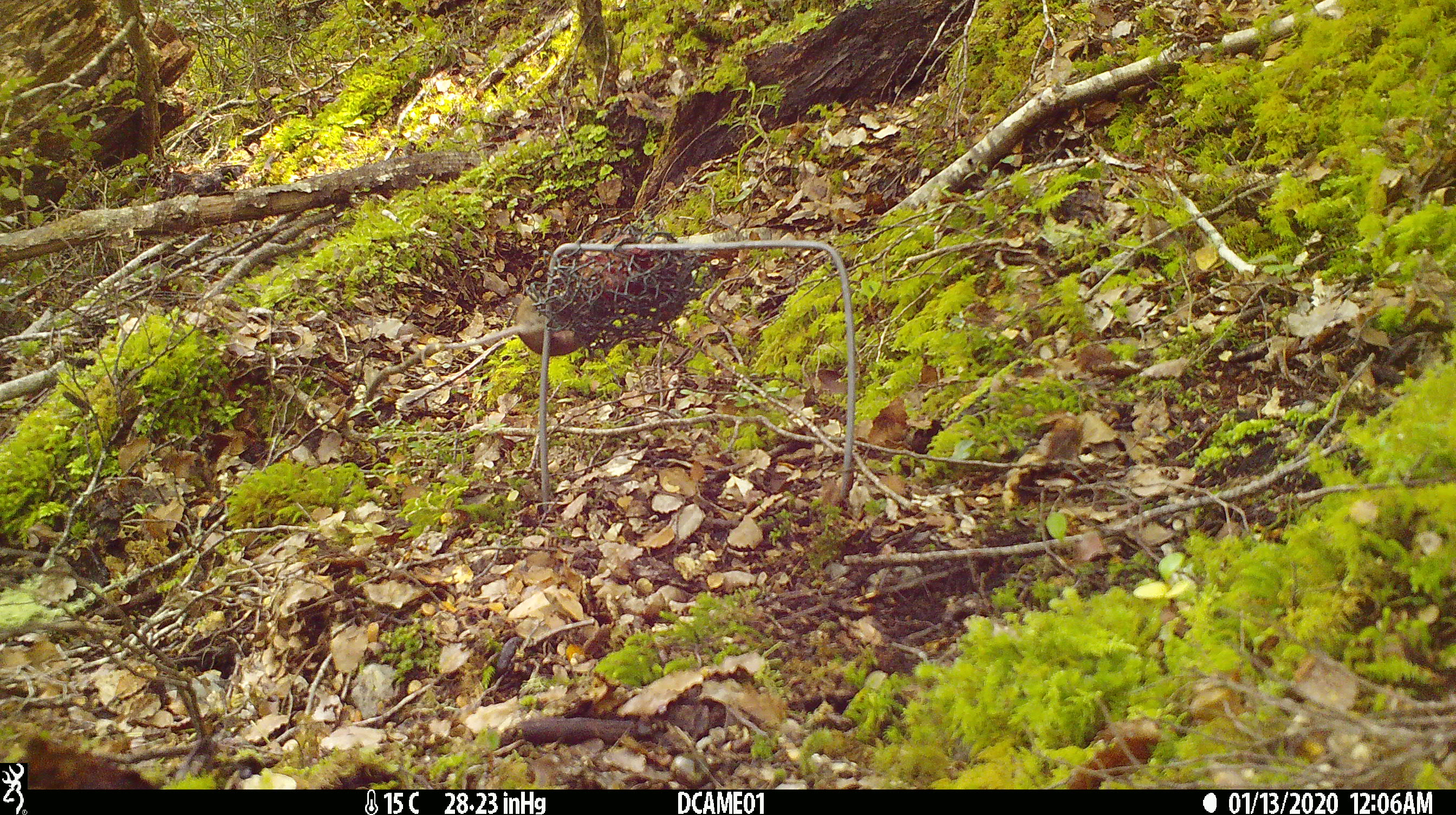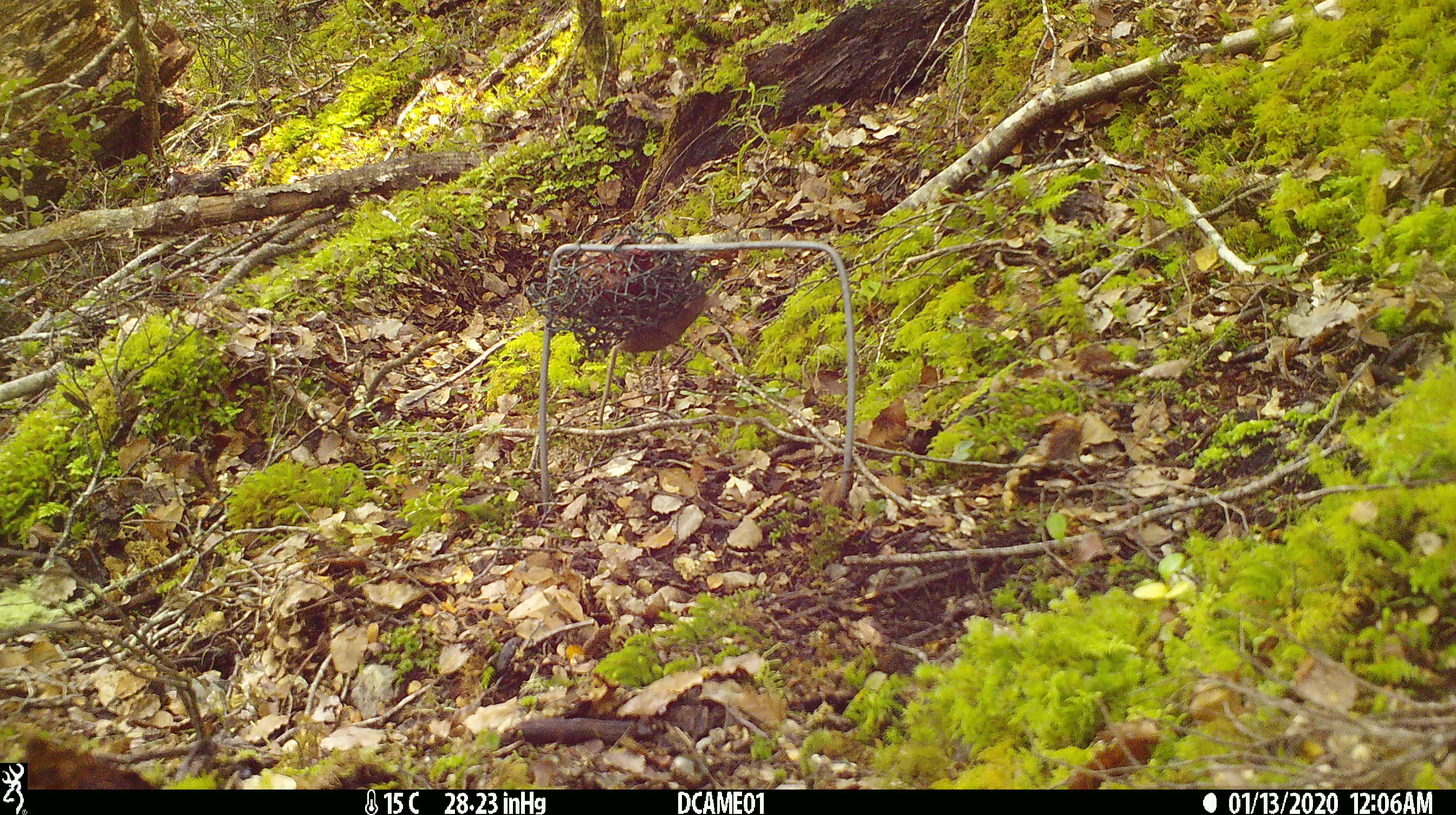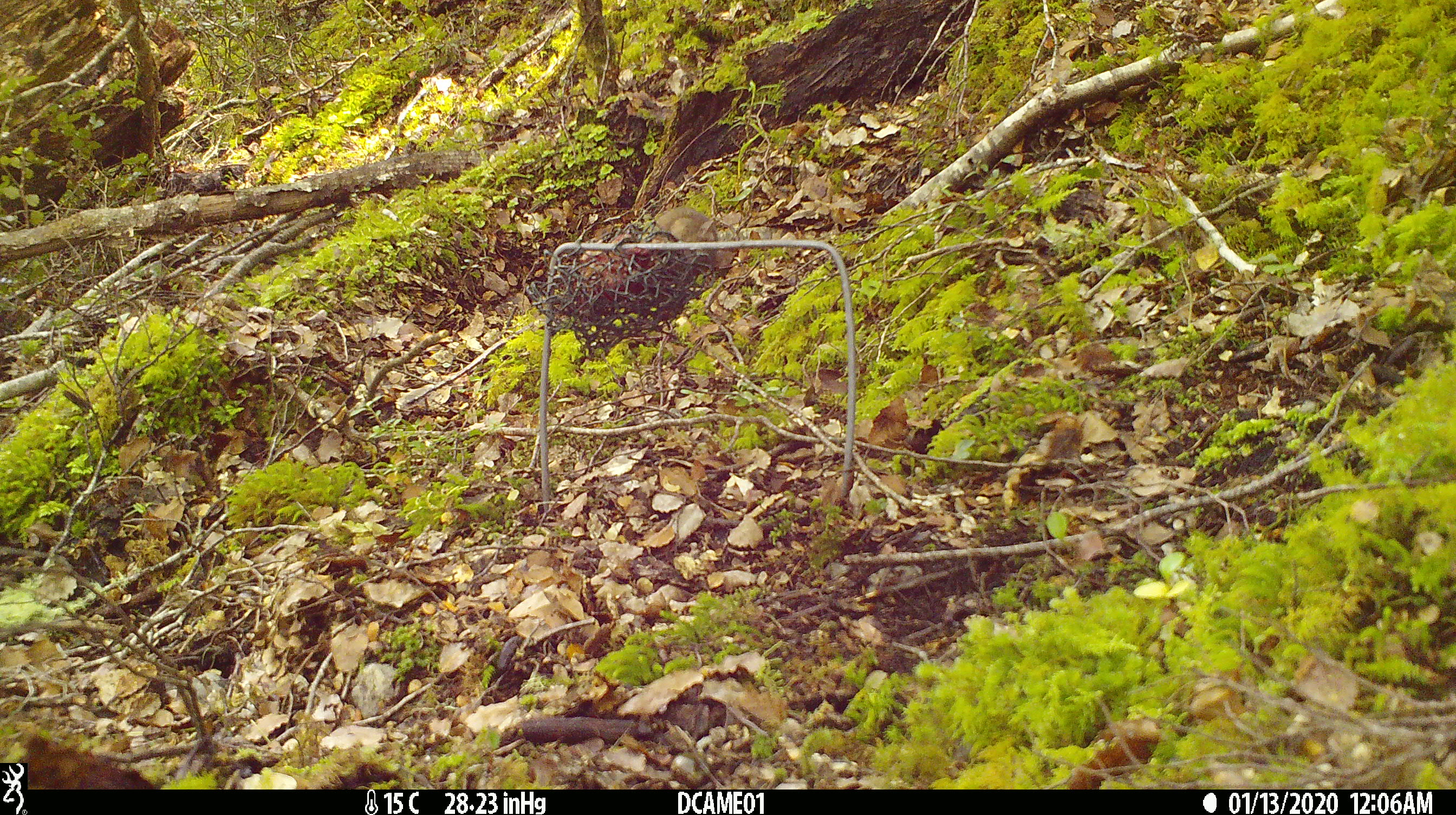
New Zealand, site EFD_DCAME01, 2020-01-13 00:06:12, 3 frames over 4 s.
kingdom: Animalia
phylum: Chordata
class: Mammalia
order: Rodentia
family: Muridae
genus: Mus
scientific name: Mus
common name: mouse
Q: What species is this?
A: Mouse (Mus).